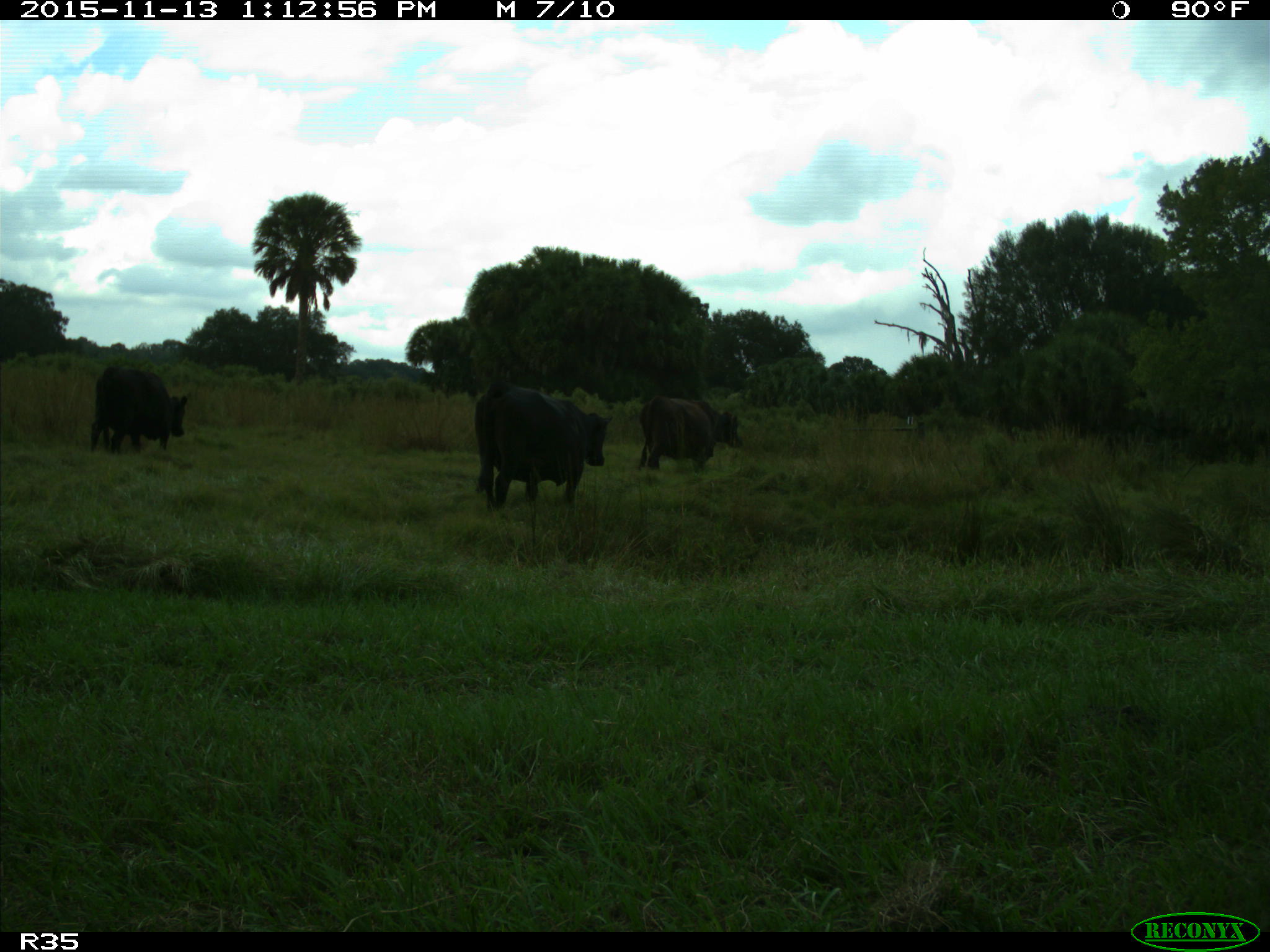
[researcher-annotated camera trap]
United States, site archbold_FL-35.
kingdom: Animalia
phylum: Chordata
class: Mammalia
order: Artiodactyla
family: Bovidae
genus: Bos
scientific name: Bos taurus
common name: domestic cow